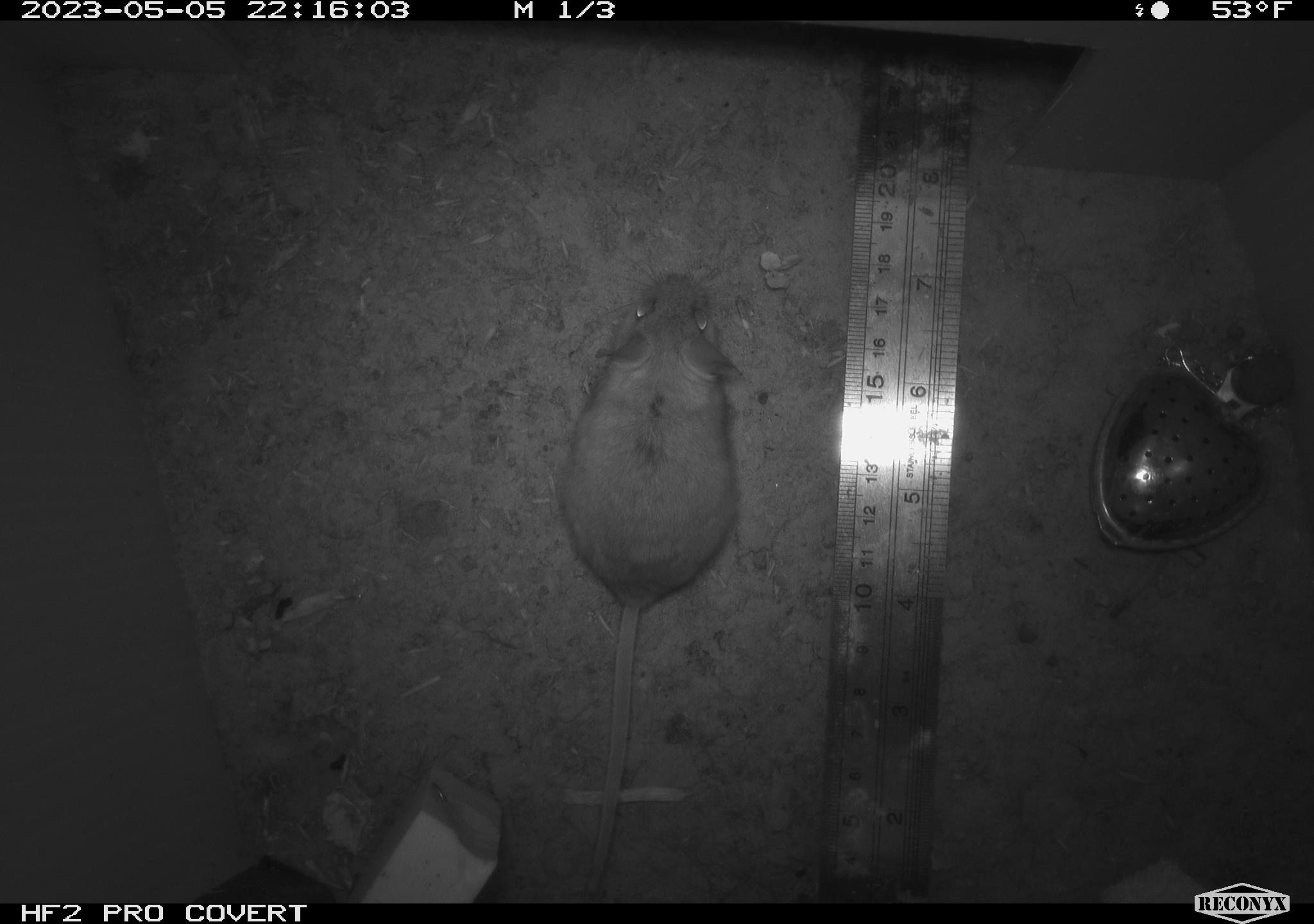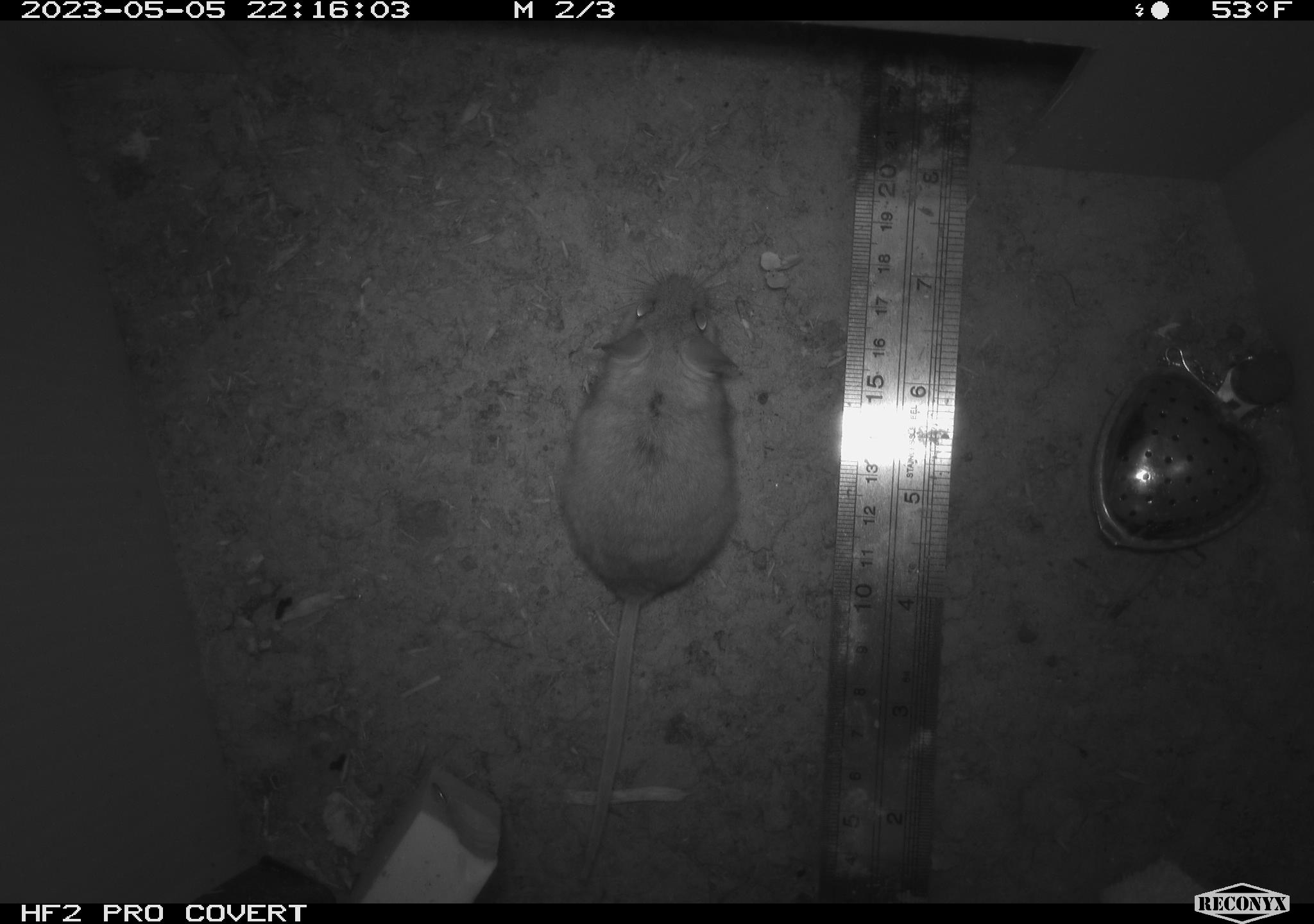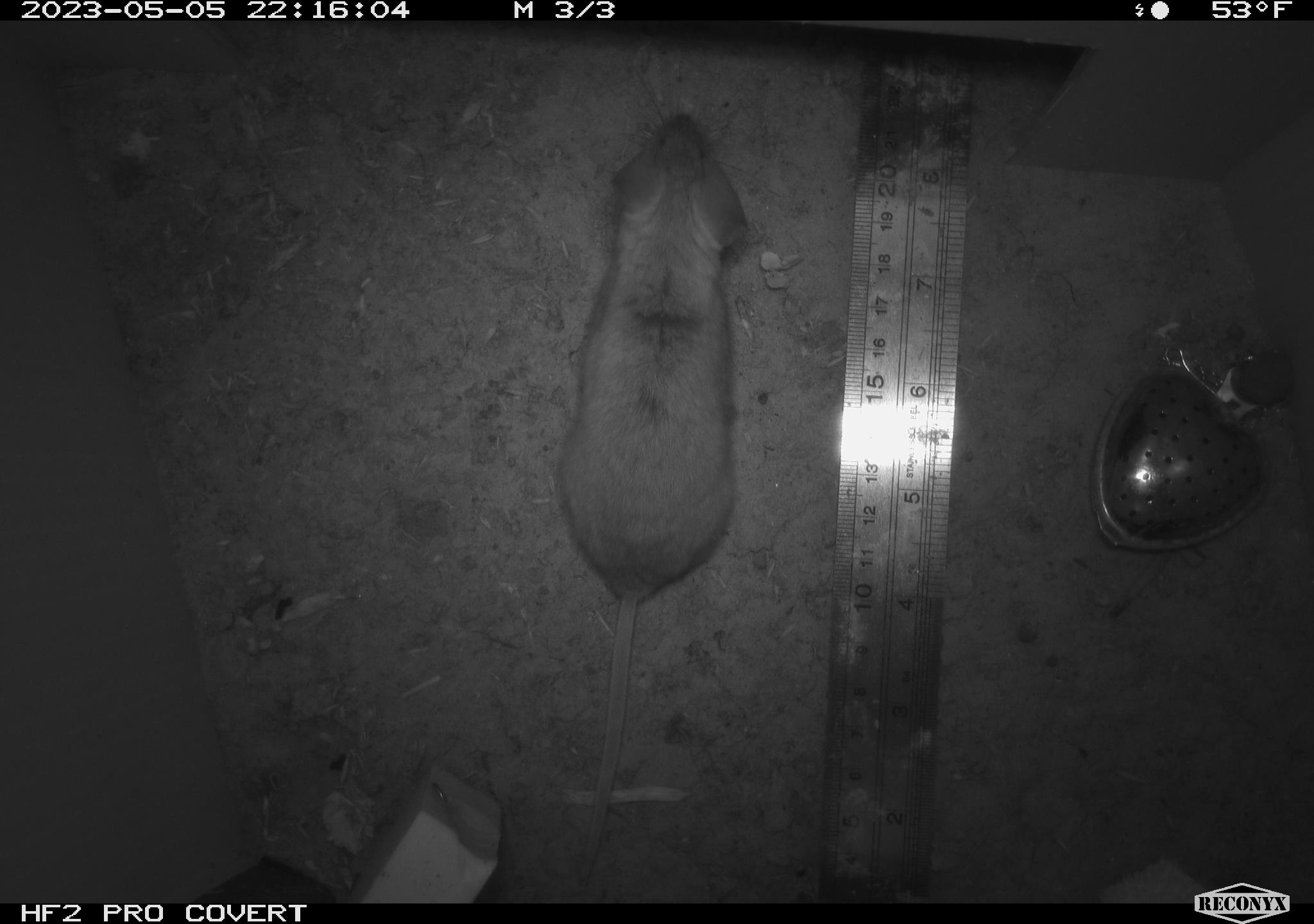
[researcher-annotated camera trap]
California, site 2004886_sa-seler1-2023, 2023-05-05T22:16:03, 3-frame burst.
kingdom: Animalia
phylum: Chordata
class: Mammalia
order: Rodentia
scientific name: Rodentia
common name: mouse species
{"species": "mouse species (Rodentia)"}